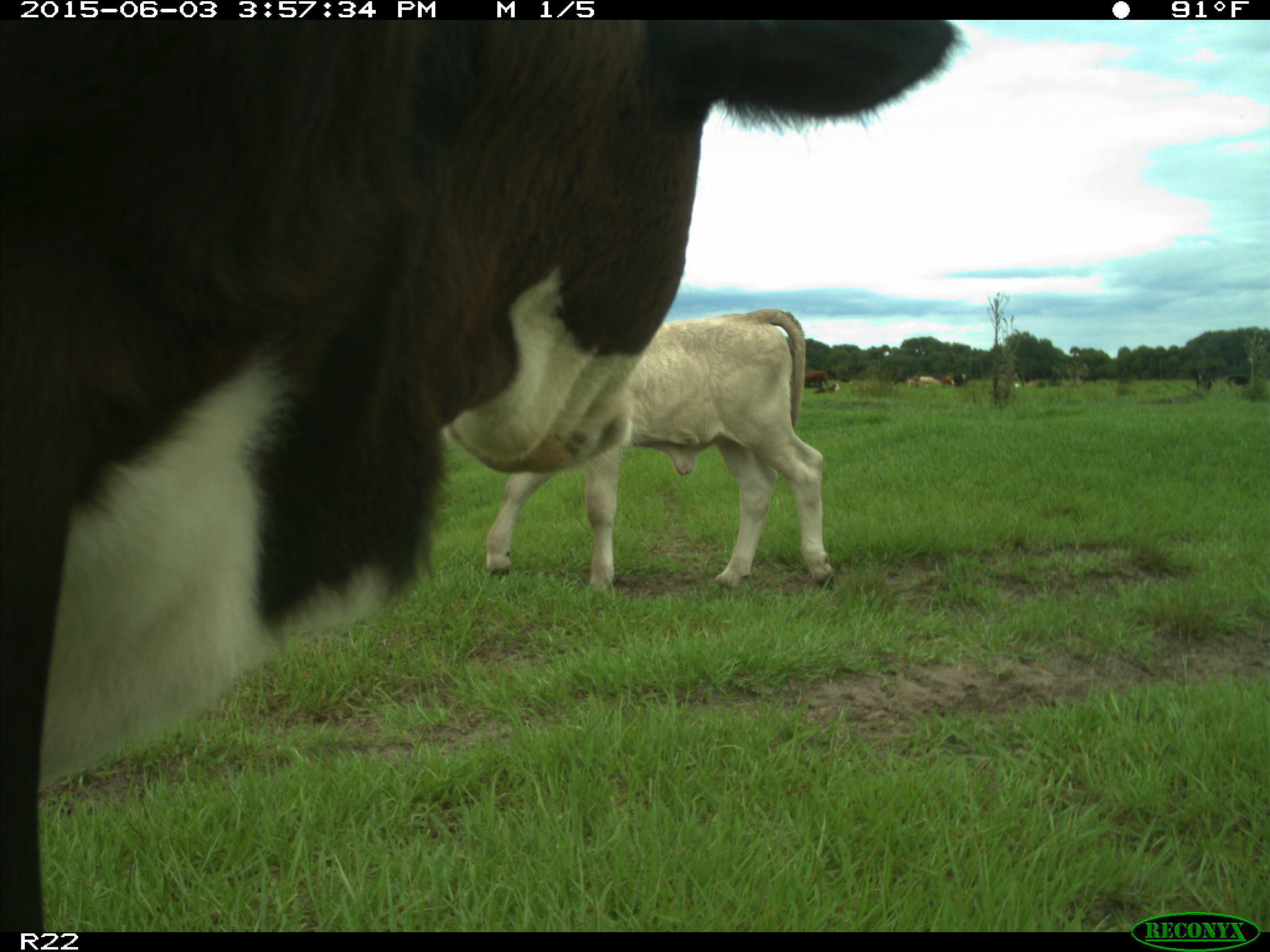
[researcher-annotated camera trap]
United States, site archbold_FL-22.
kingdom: Animalia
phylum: Chordata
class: Mammalia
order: Artiodactyla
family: Bovidae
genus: Bos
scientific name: Bos taurus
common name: domestic cow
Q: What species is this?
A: Bos taurus (domestic cow).